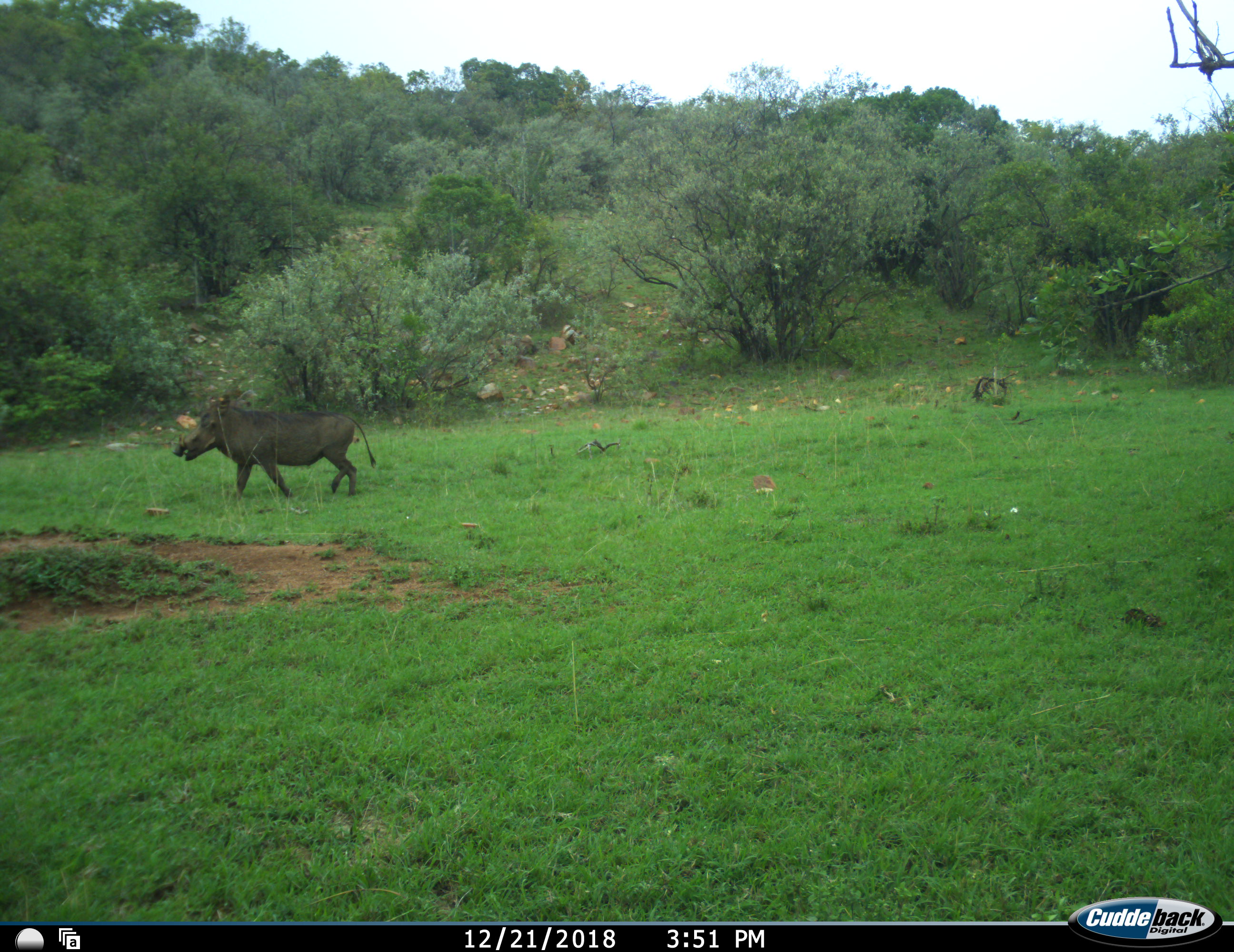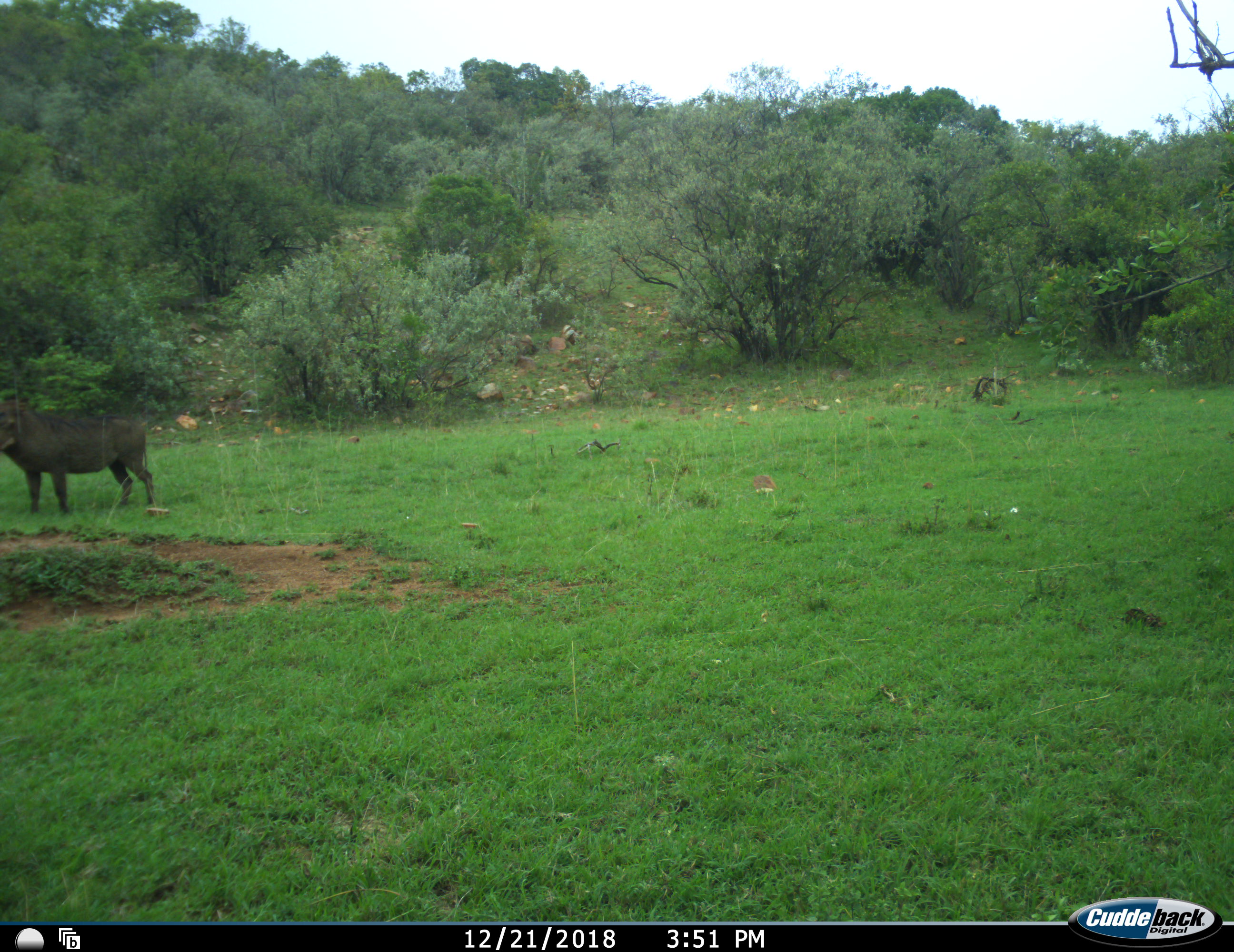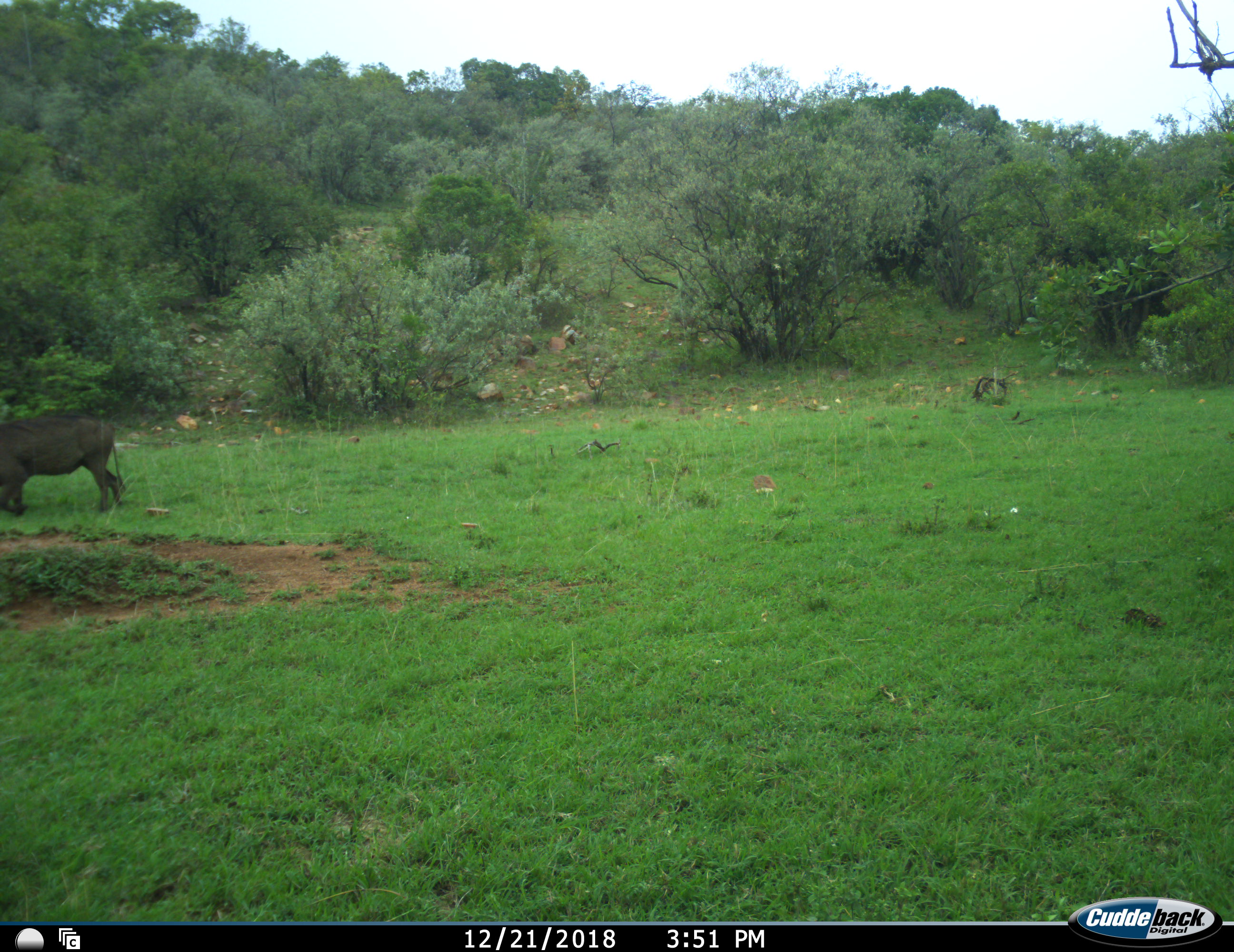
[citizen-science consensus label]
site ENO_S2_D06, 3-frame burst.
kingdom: Animalia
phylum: Chordata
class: Mammalia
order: Artiodactyla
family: Suidae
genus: Phacochoerus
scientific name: Phacochoerus africanus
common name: warthog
Warthog (Phacochoerus africanus), count 1. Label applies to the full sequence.